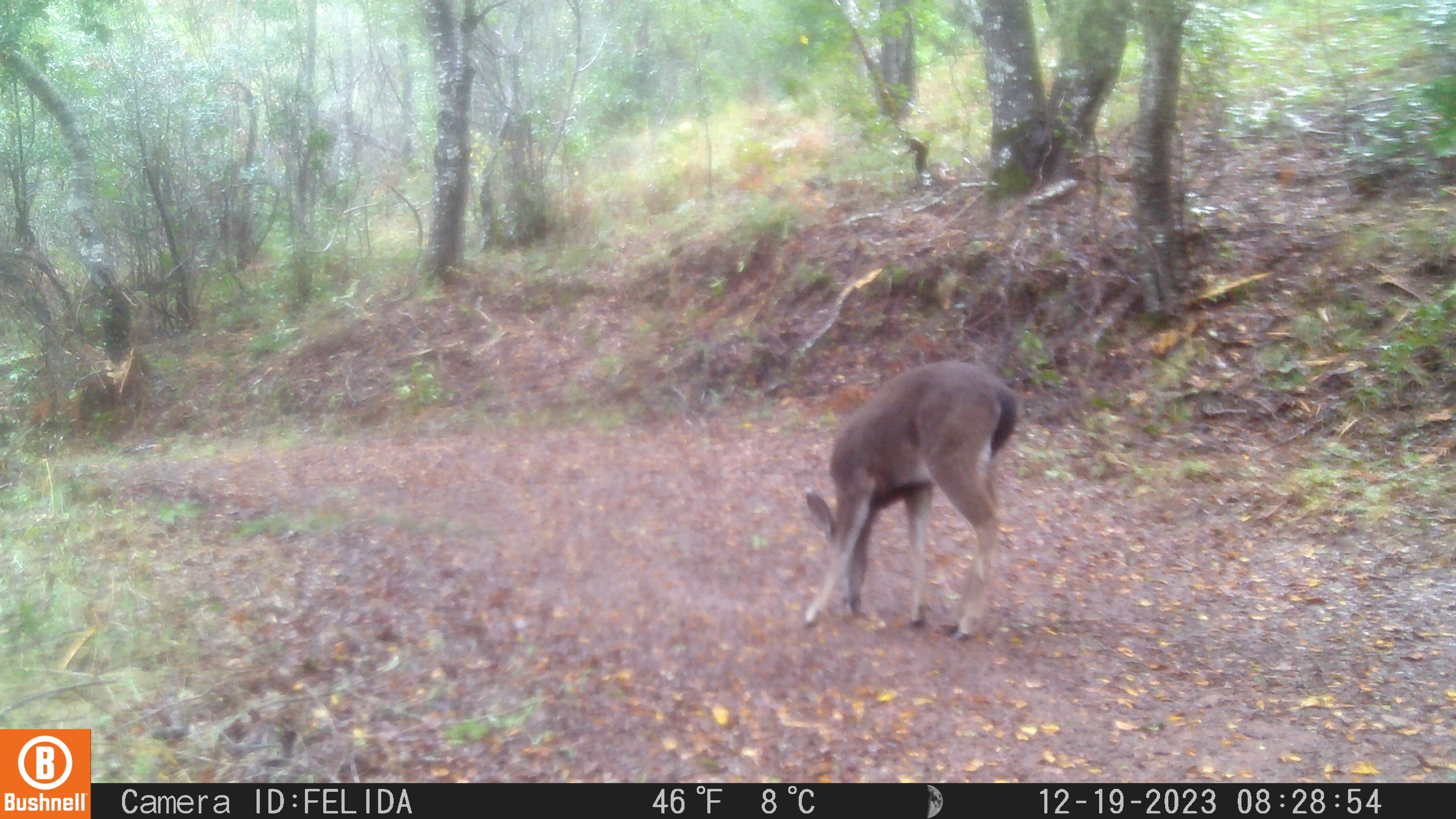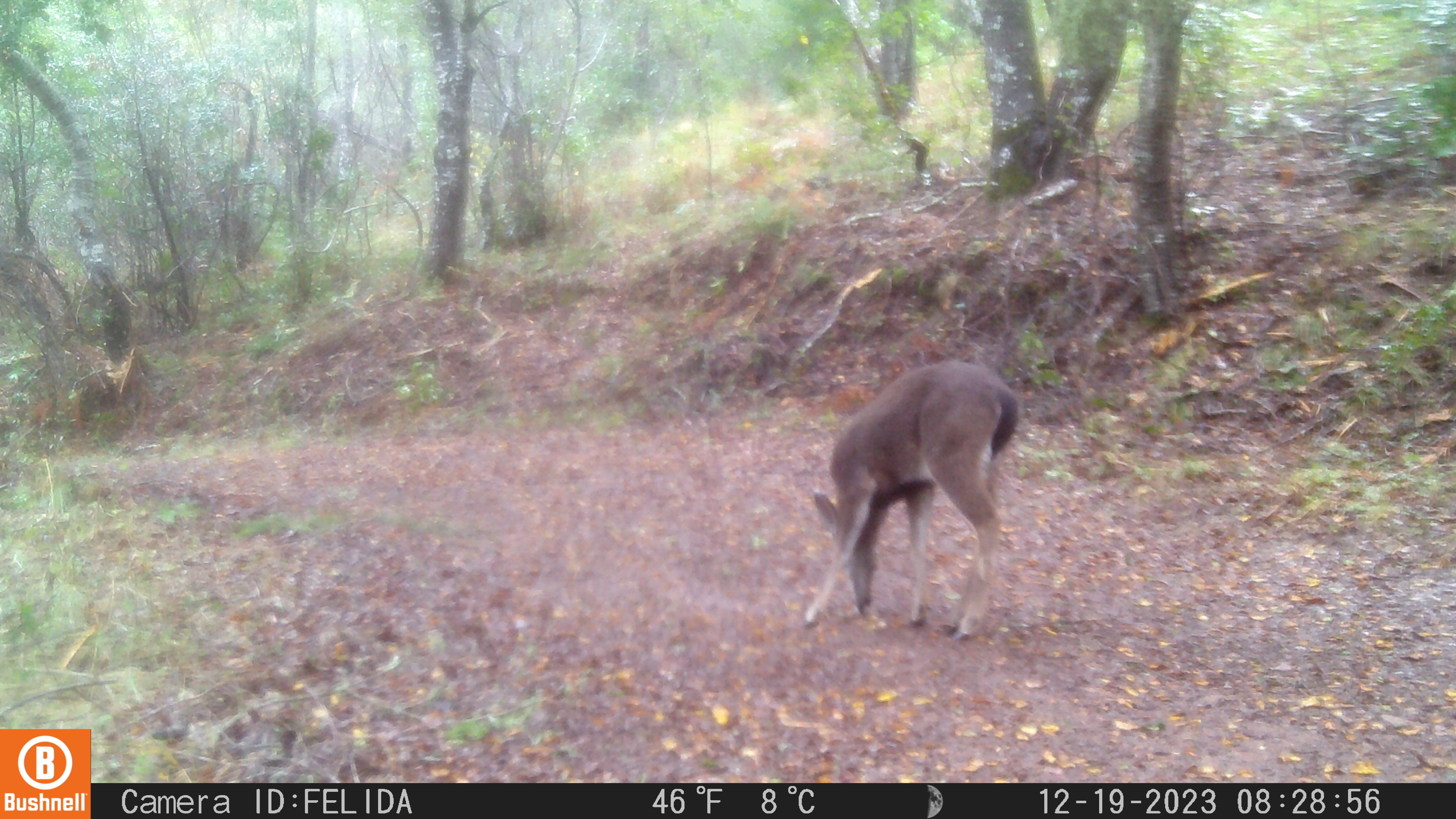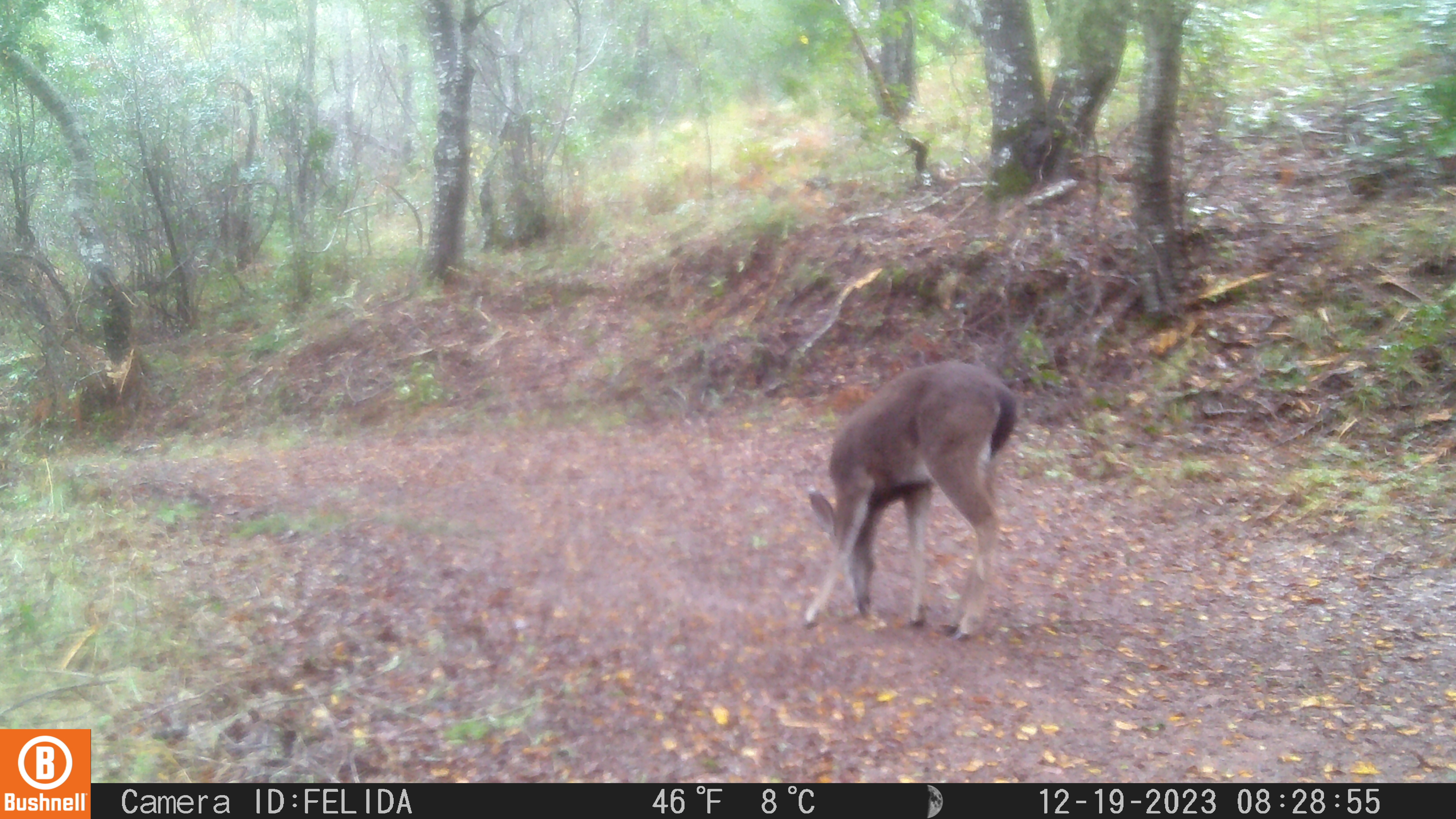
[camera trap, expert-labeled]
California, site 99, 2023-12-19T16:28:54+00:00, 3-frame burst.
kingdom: Animalia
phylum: Chordata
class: Mammalia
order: Artiodactyla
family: Cervidae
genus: Odocoileus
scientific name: Odocoileus hemionus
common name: mule deer